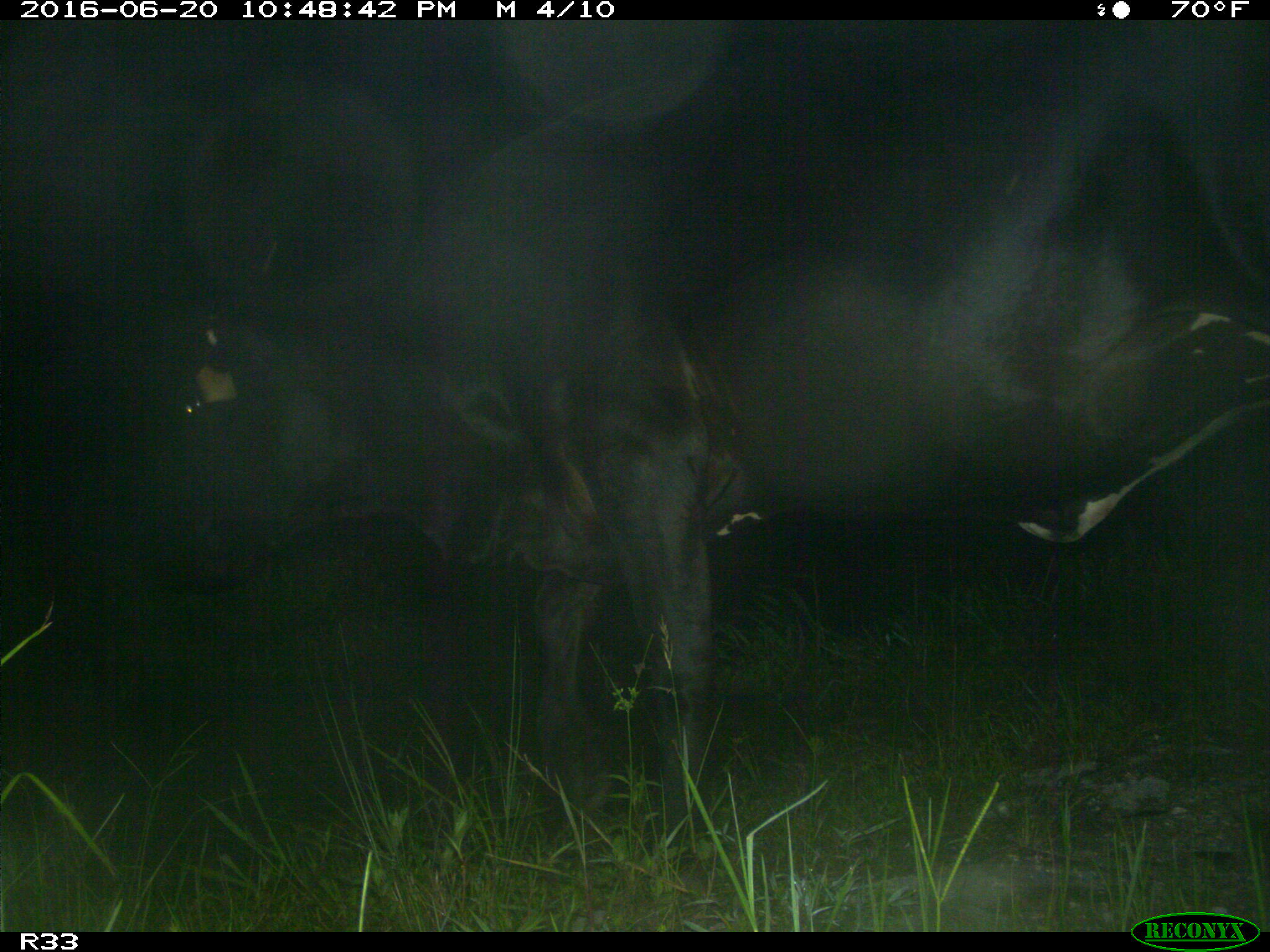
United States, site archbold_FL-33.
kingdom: Animalia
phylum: Chordata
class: Mammalia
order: Artiodactyla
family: Bovidae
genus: Bos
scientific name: Bos taurus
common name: domestic cow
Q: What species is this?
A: Bos taurus (domestic cow).